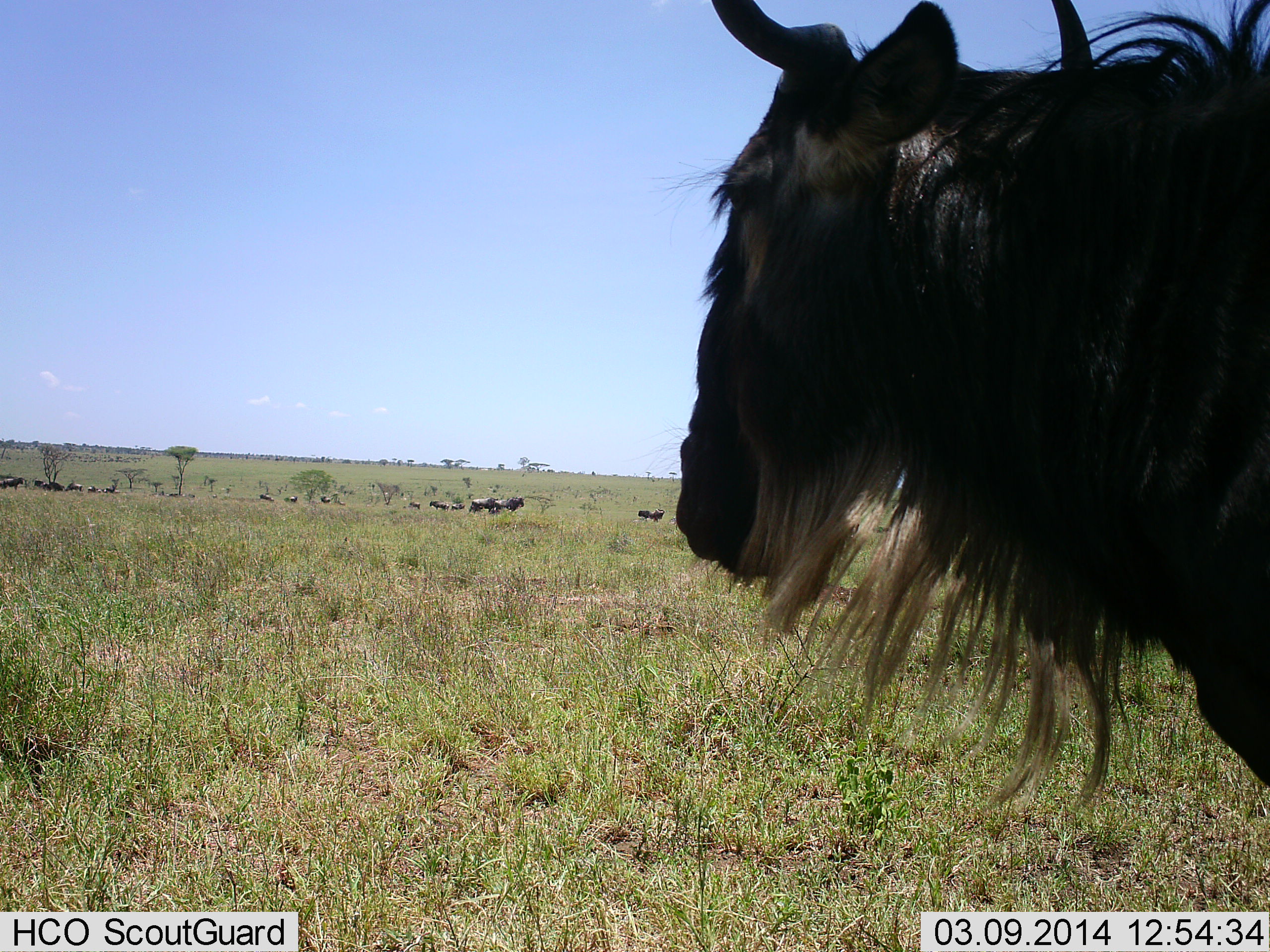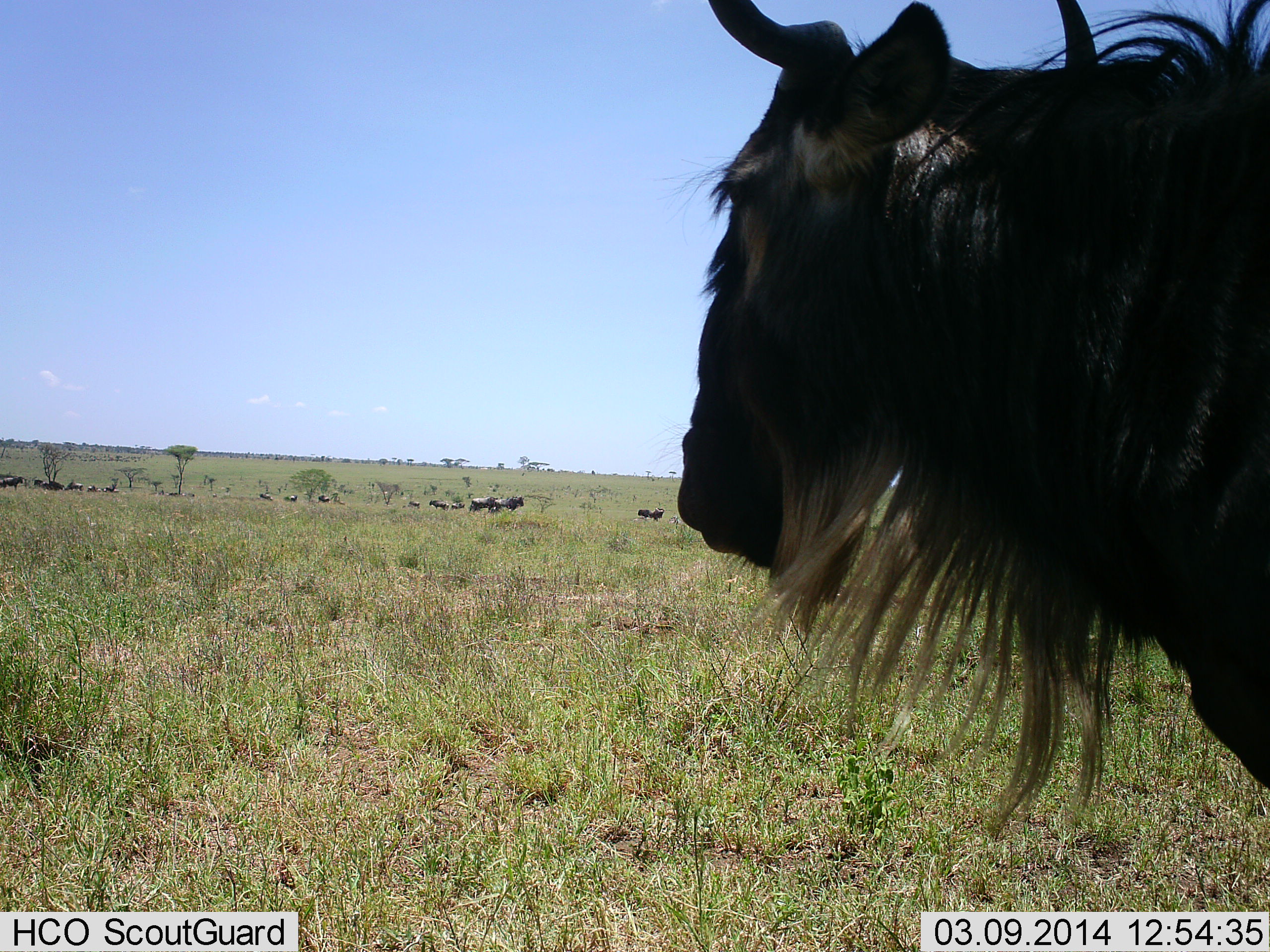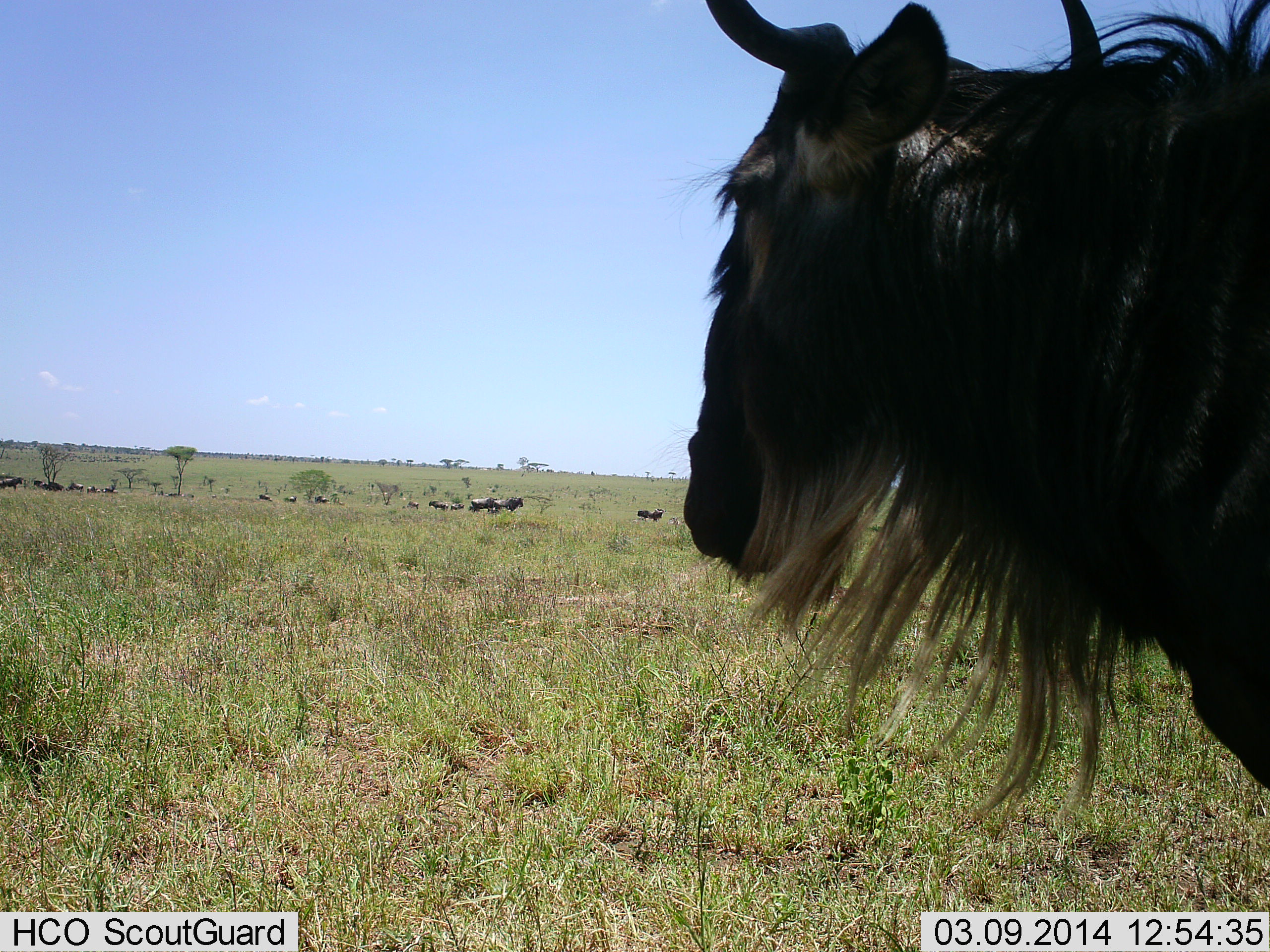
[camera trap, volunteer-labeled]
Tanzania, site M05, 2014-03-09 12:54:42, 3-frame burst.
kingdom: Animalia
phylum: Chordata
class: Mammalia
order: Artiodactyla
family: Bovidae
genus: Connochaetes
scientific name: Connochaetes taurinus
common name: blue wildebeest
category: wildebeest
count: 11-50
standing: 80%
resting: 10%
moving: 20%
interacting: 0%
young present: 0%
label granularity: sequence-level